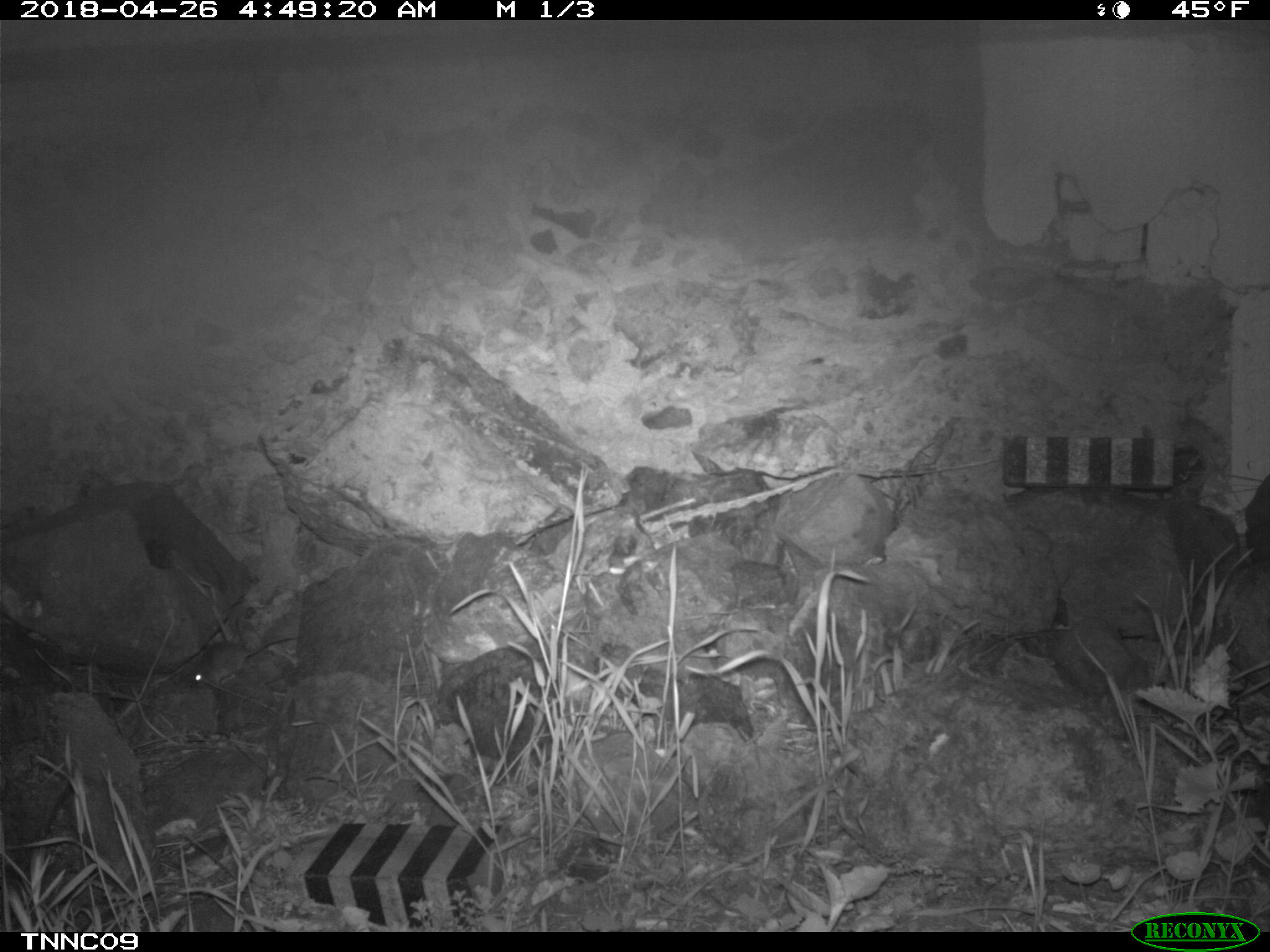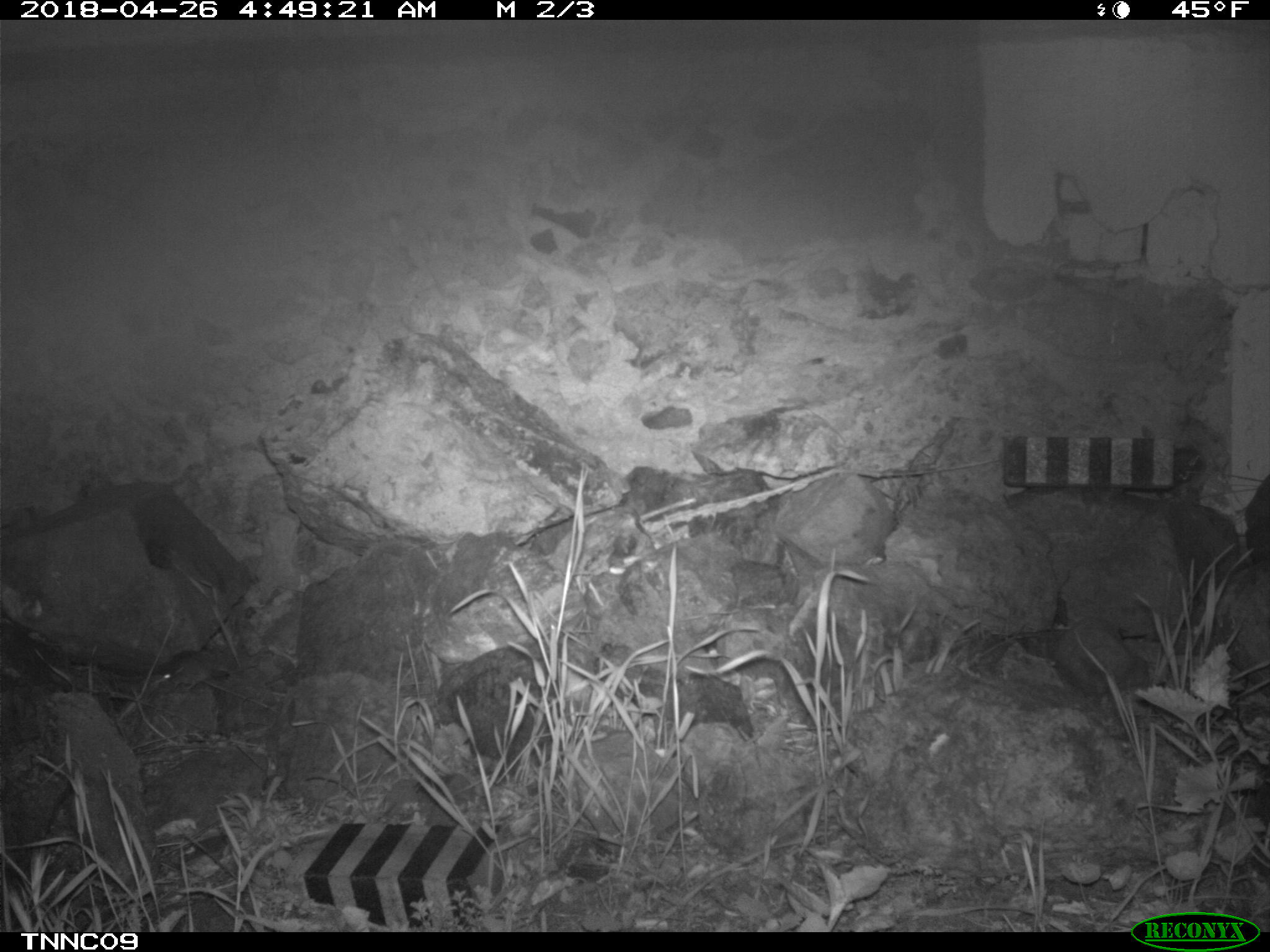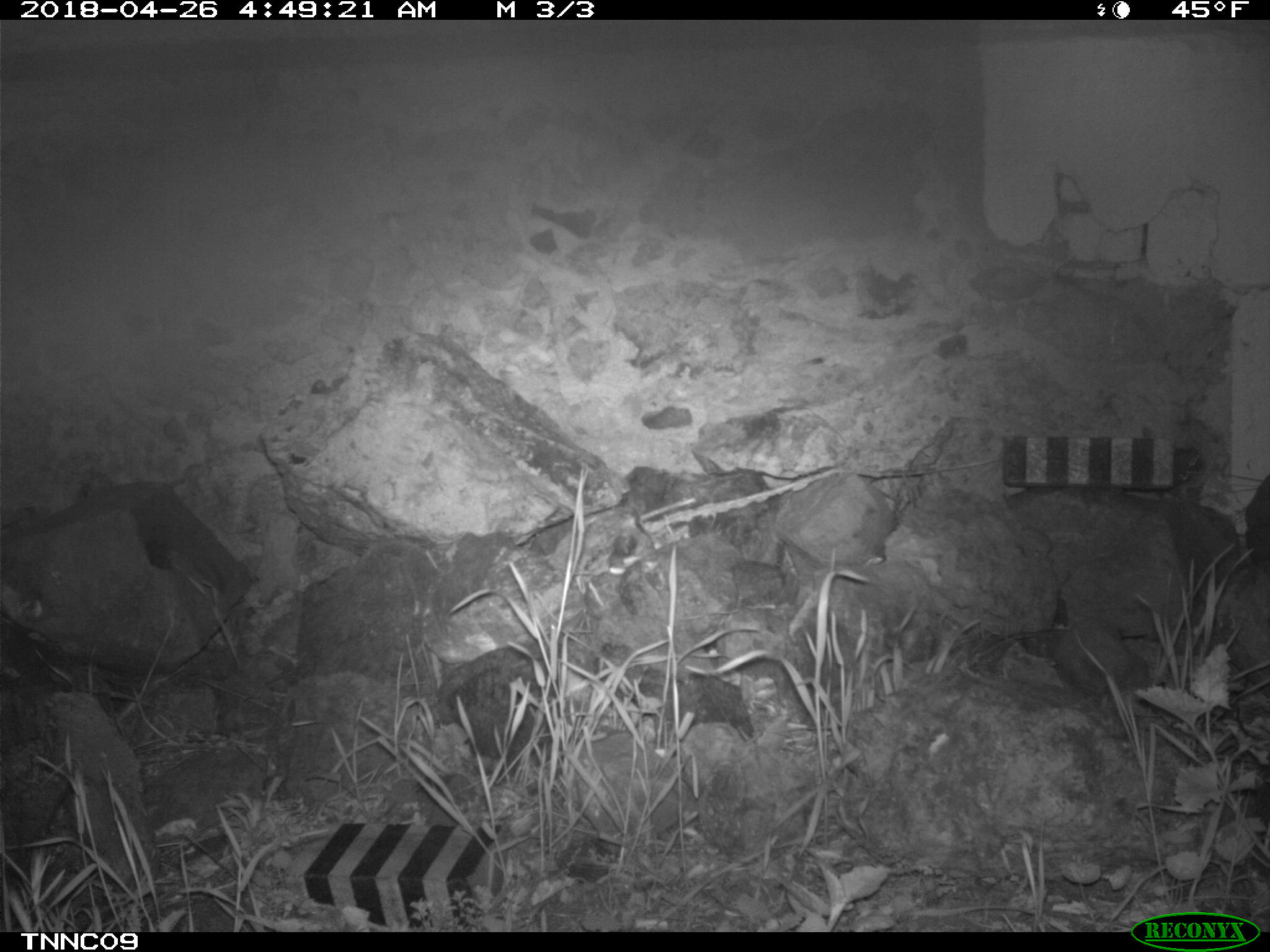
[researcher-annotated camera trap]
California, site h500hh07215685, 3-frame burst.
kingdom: Animalia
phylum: Chordata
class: Mammalia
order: Rodentia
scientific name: Rodentia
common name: rodent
Rodent (Rodentia).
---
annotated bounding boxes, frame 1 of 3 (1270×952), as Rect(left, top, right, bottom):
rodent: Rect(192, 635, 300, 689)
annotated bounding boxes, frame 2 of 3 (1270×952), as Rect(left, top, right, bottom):
rodent: Rect(163, 654, 236, 689)